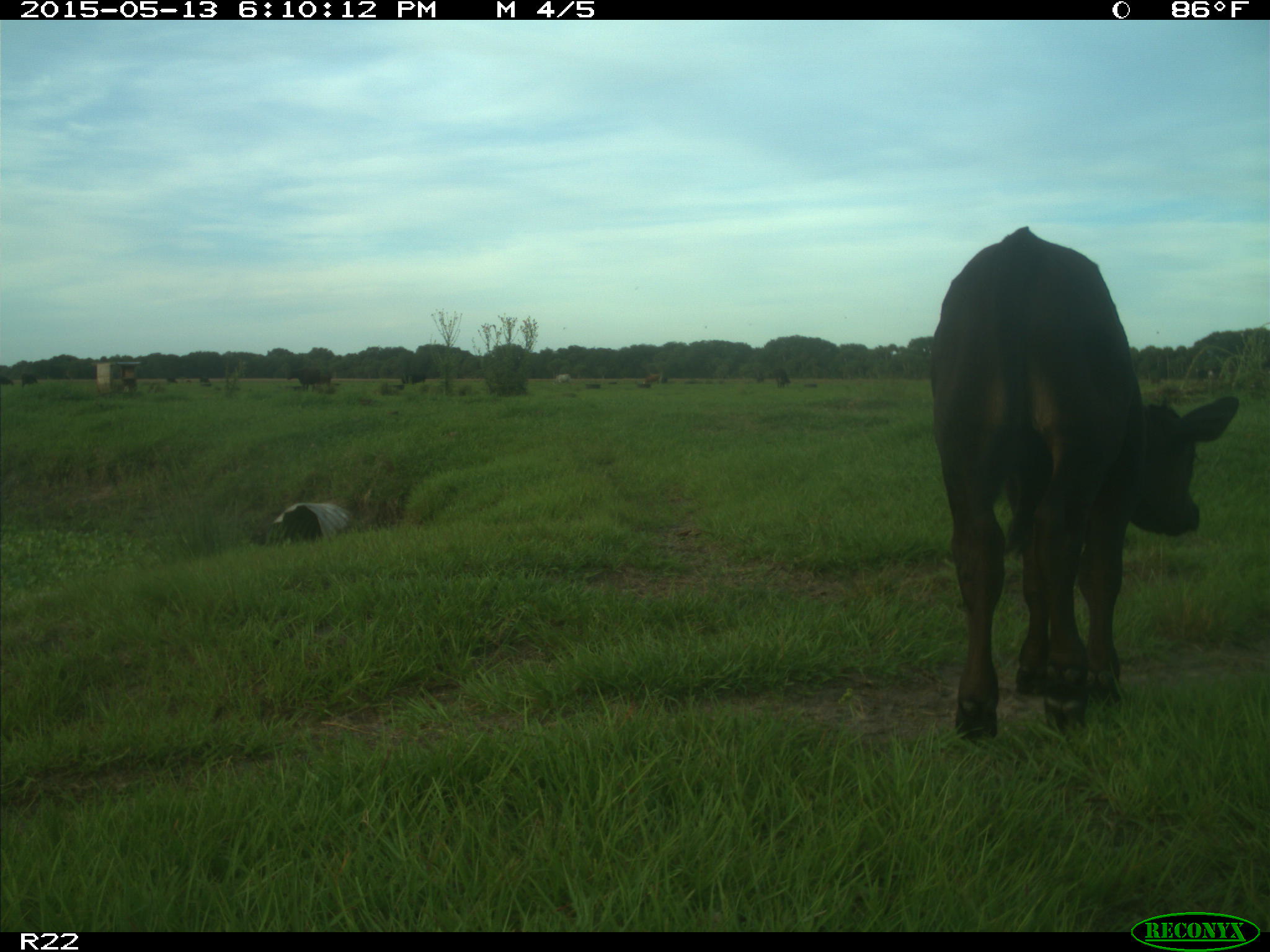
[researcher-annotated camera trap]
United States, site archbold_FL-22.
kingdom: Animalia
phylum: Chordata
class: Mammalia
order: Artiodactyla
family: Bovidae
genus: Bos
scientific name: Bos taurus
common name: domestic cow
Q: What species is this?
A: Bos taurus (domestic cow).